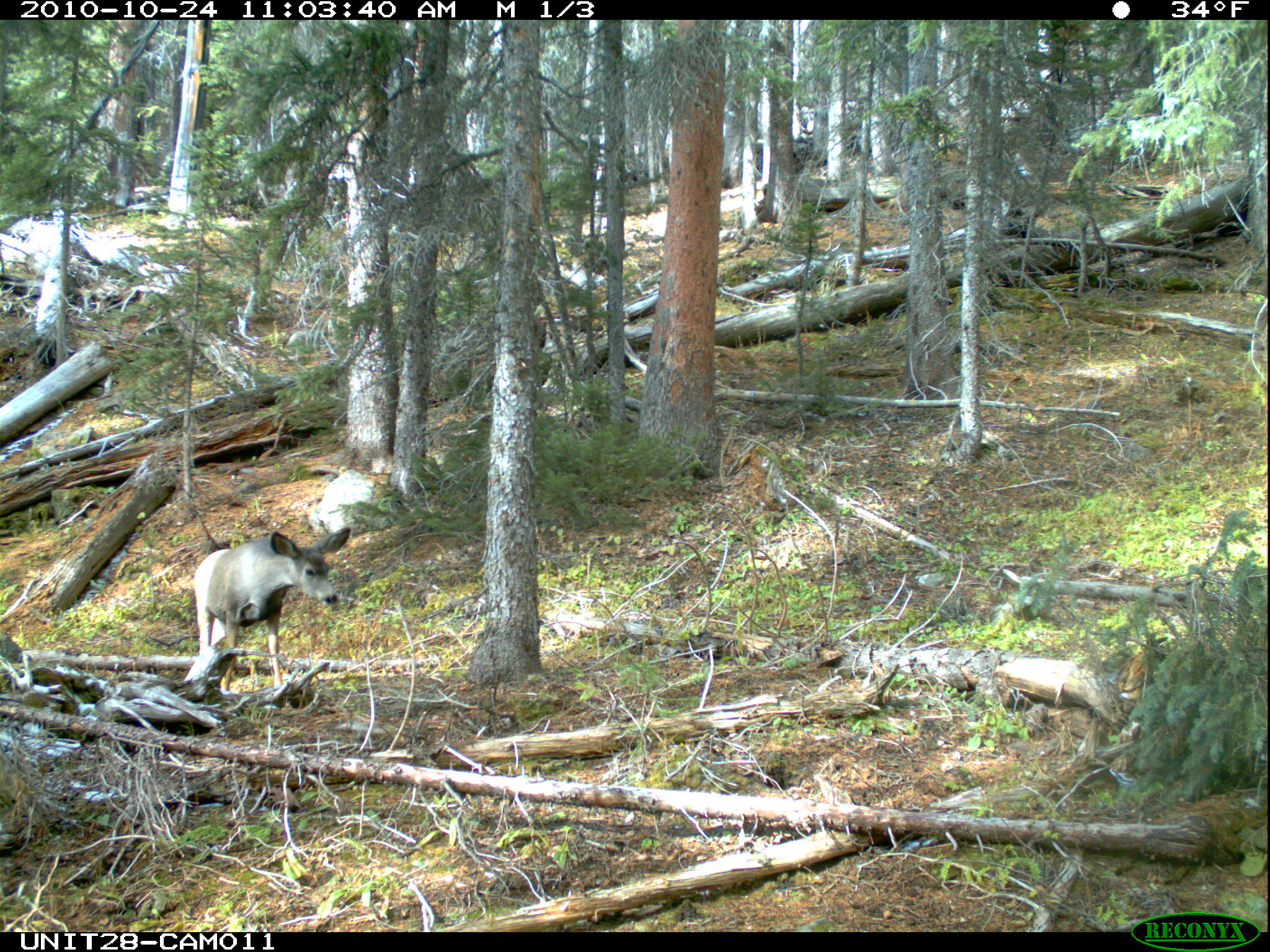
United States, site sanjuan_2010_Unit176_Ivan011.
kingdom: Animalia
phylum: Chordata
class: Mammalia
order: Artiodactyla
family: Cervidae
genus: Odocoileus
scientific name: Odocoileus hemionus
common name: mule deer